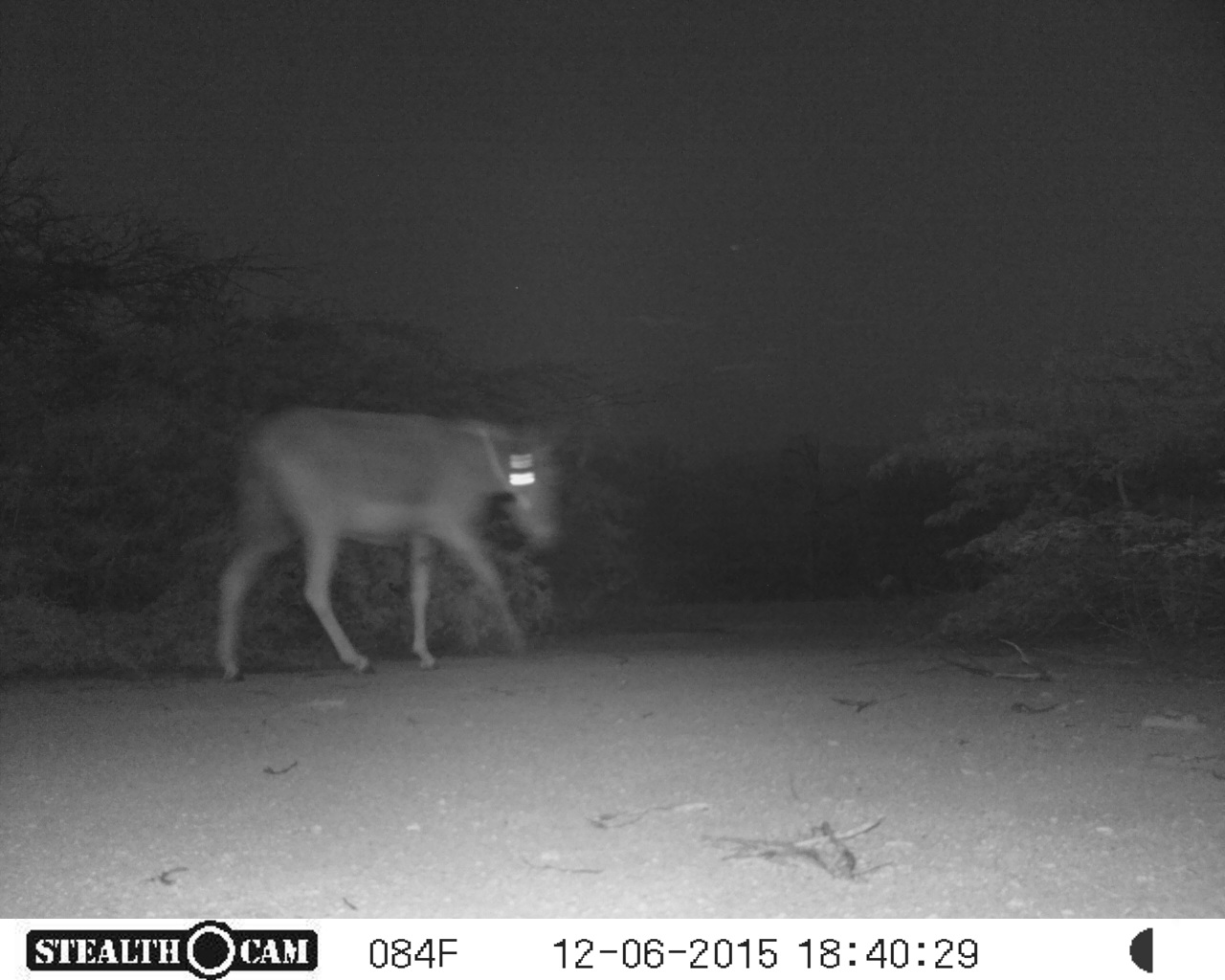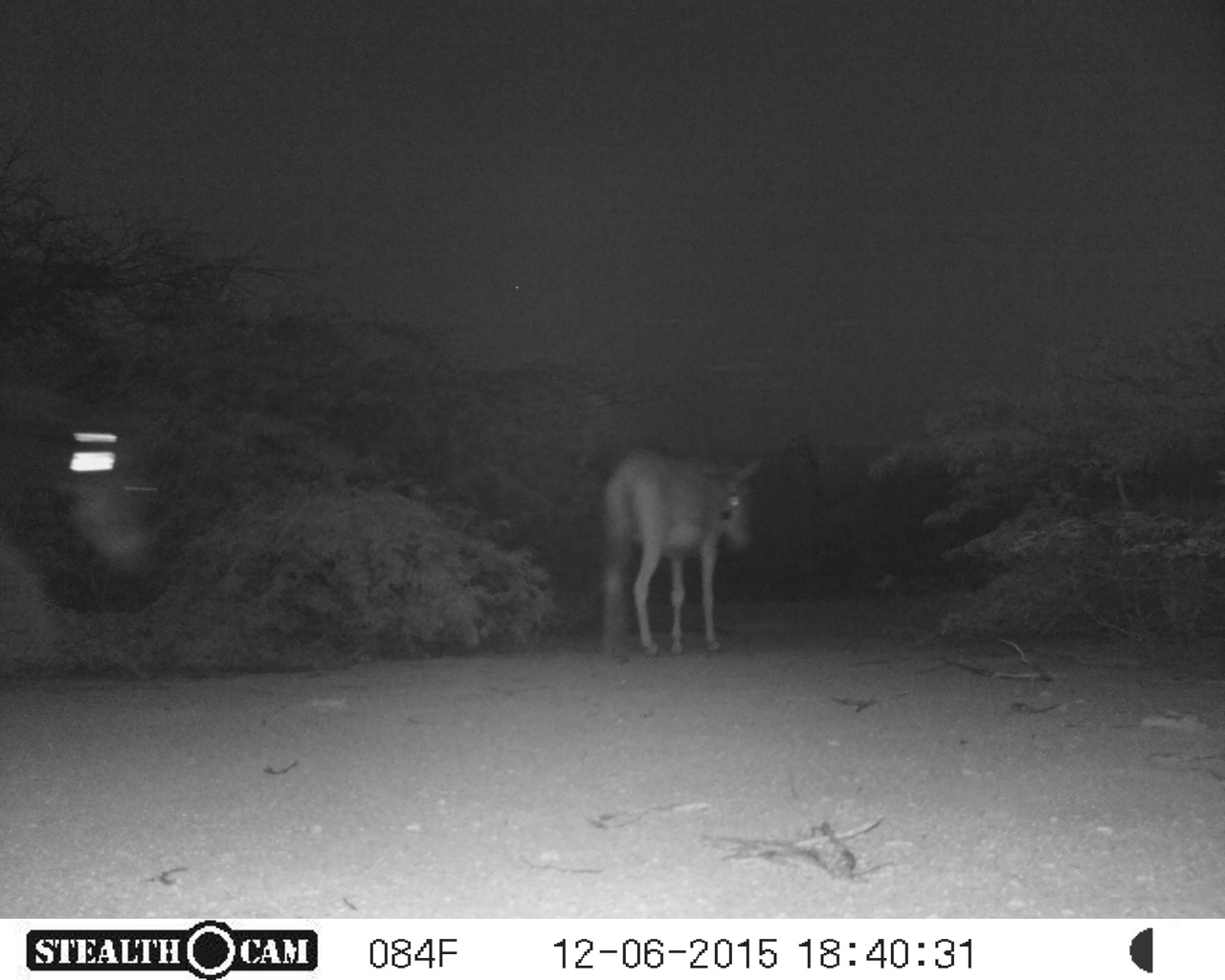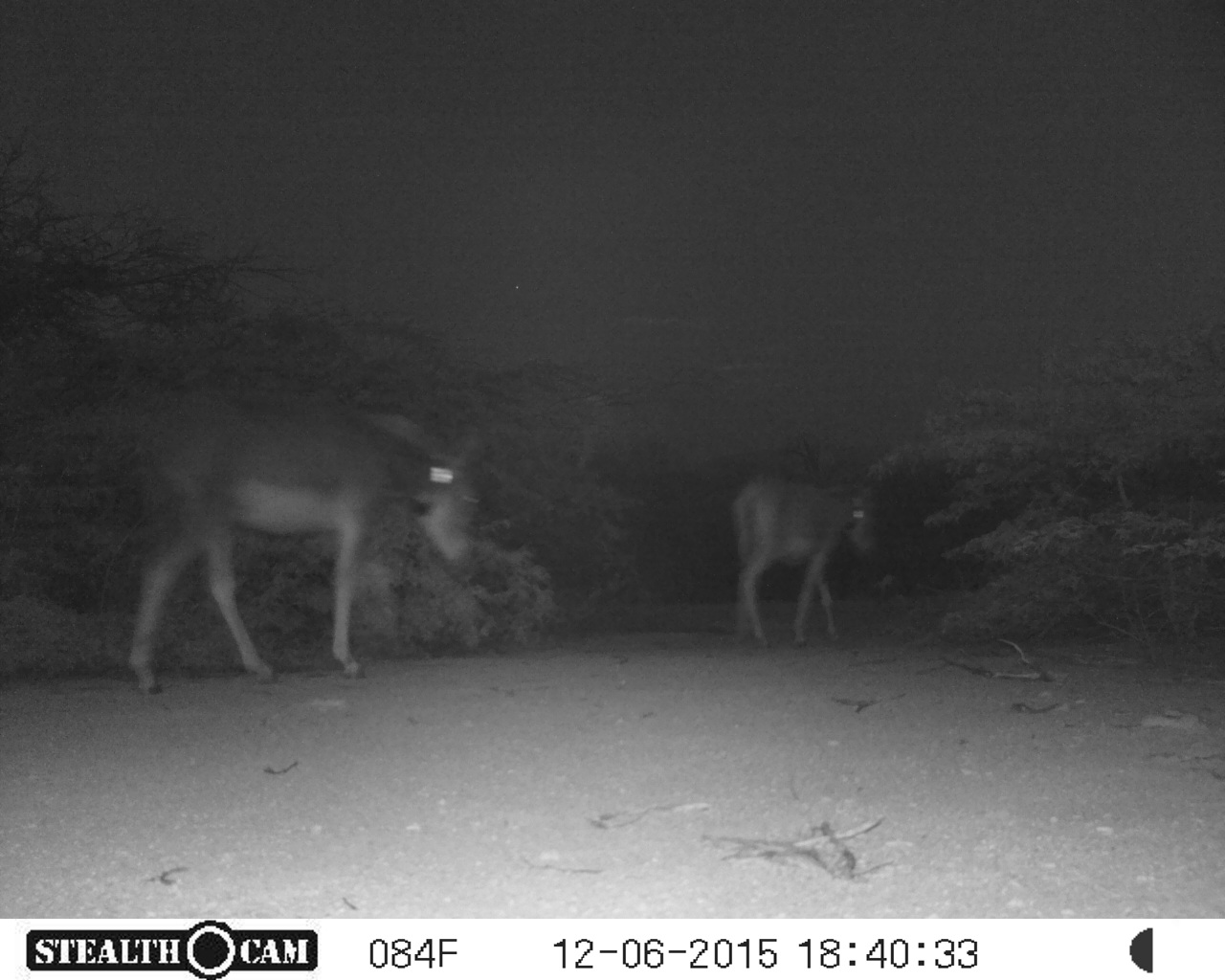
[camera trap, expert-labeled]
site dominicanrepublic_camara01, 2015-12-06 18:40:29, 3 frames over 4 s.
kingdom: Animalia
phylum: Chordata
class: Mammalia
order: Perissodactyla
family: Equidae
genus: Equus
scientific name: Equus asinus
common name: donkey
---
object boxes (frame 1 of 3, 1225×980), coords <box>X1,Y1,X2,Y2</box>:
donkey: <box>212,403,570,678</box>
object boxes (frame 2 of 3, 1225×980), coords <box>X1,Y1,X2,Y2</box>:
donkey: <box>0,390,189,604</box>; <box>594,444,758,660</box>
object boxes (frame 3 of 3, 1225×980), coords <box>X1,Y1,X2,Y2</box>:
donkey: <box>126,390,483,694</box>; <box>727,472,874,648</box>